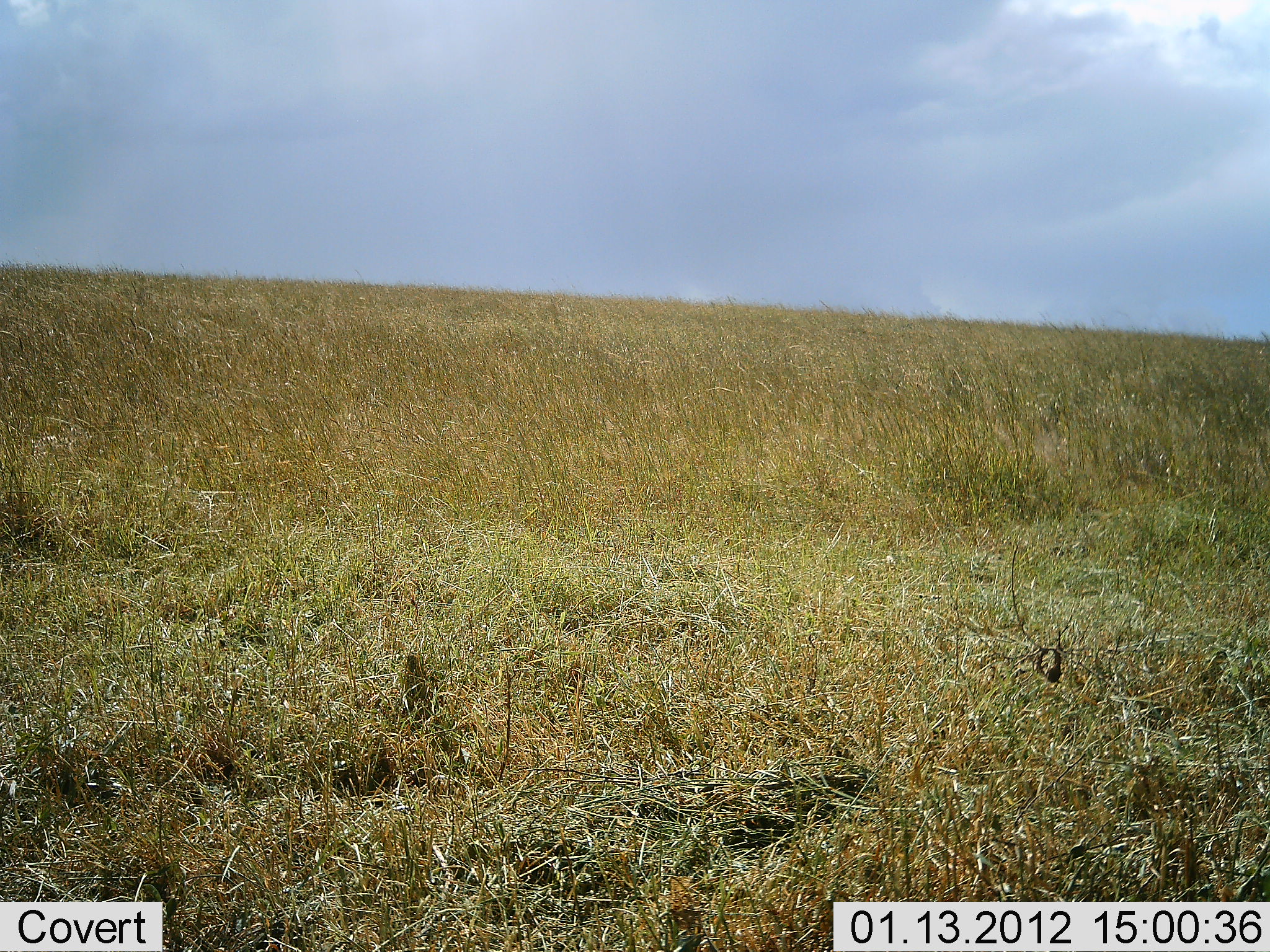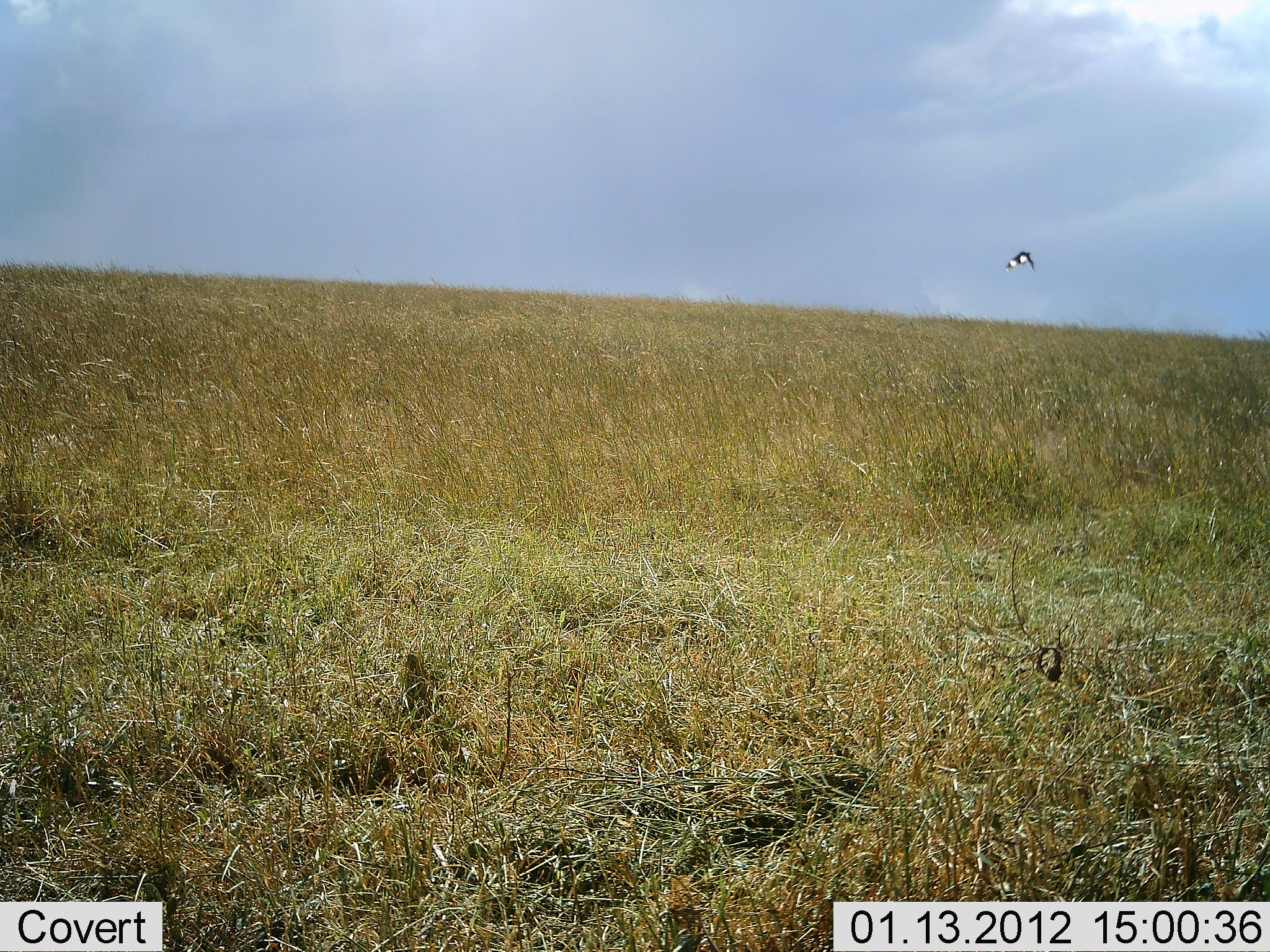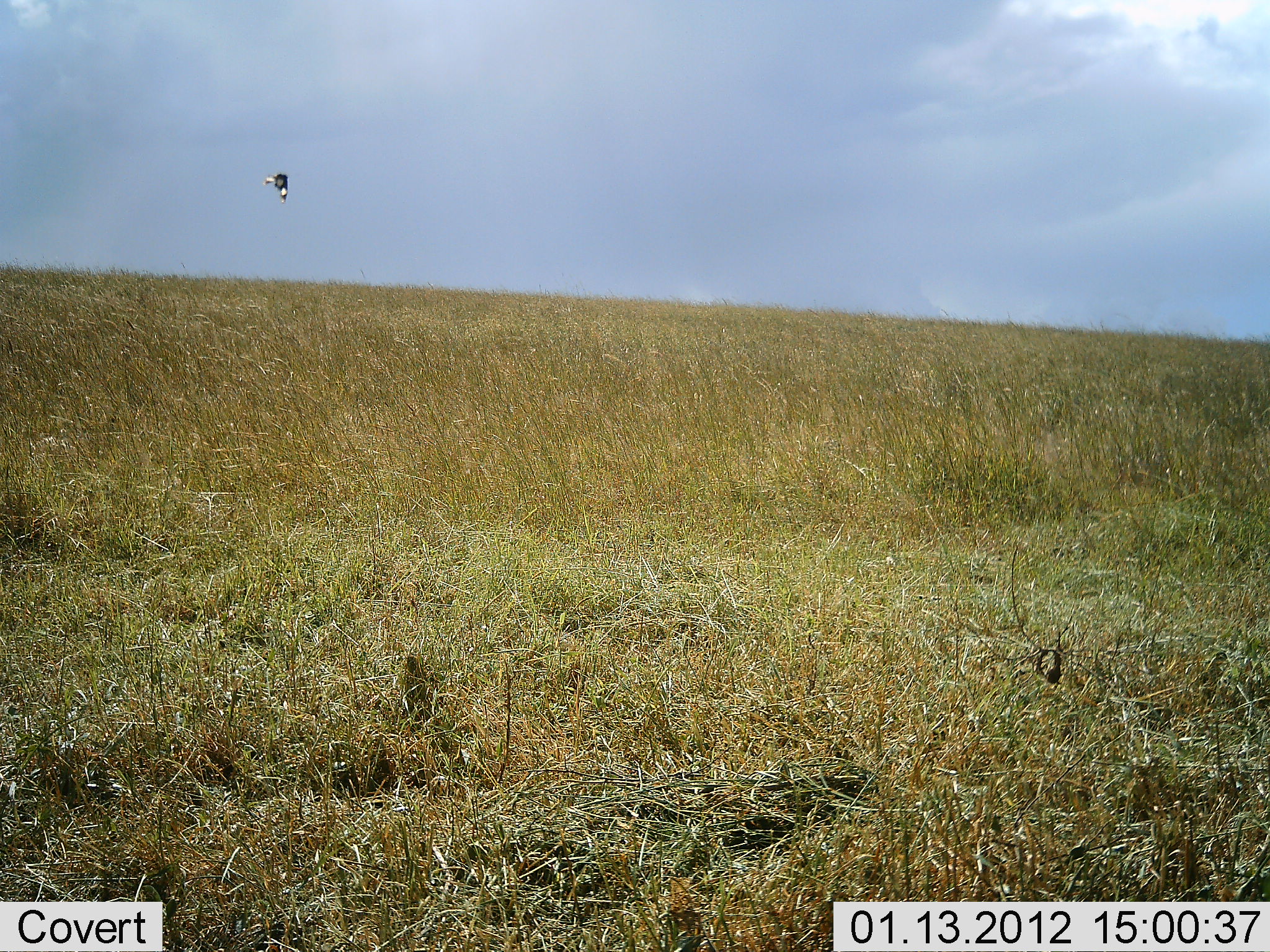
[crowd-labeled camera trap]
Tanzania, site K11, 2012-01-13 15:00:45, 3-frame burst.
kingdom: Animalia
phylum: Chordata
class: Aves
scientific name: Aves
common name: bird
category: otherbird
Otherbird (bird) (Aves), count 1. Behavior (volunteer vote fractions): standing 0%, resting 0%, moving 100%, interacting 0%. Young present (vote fraction): 0%. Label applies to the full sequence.